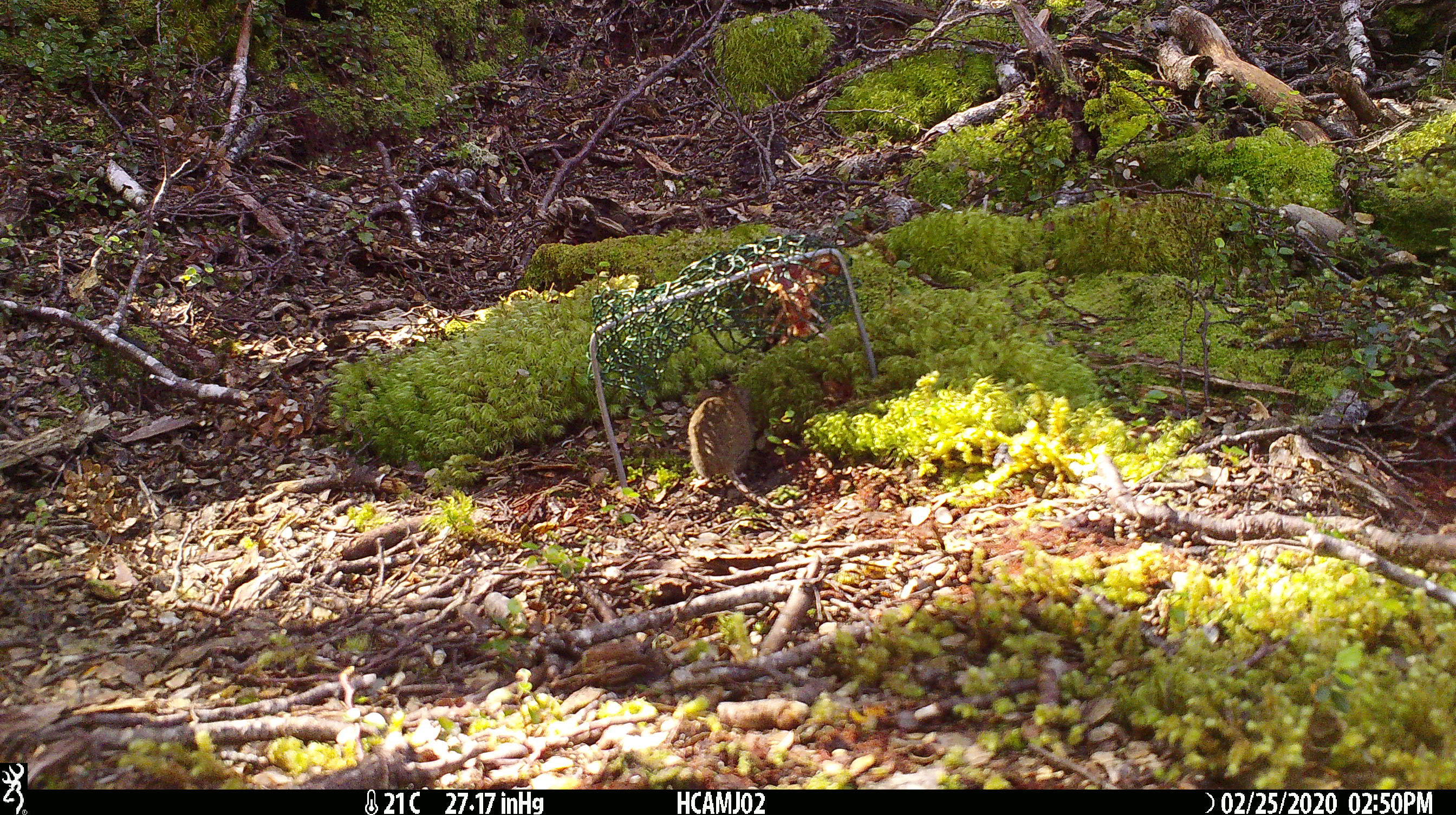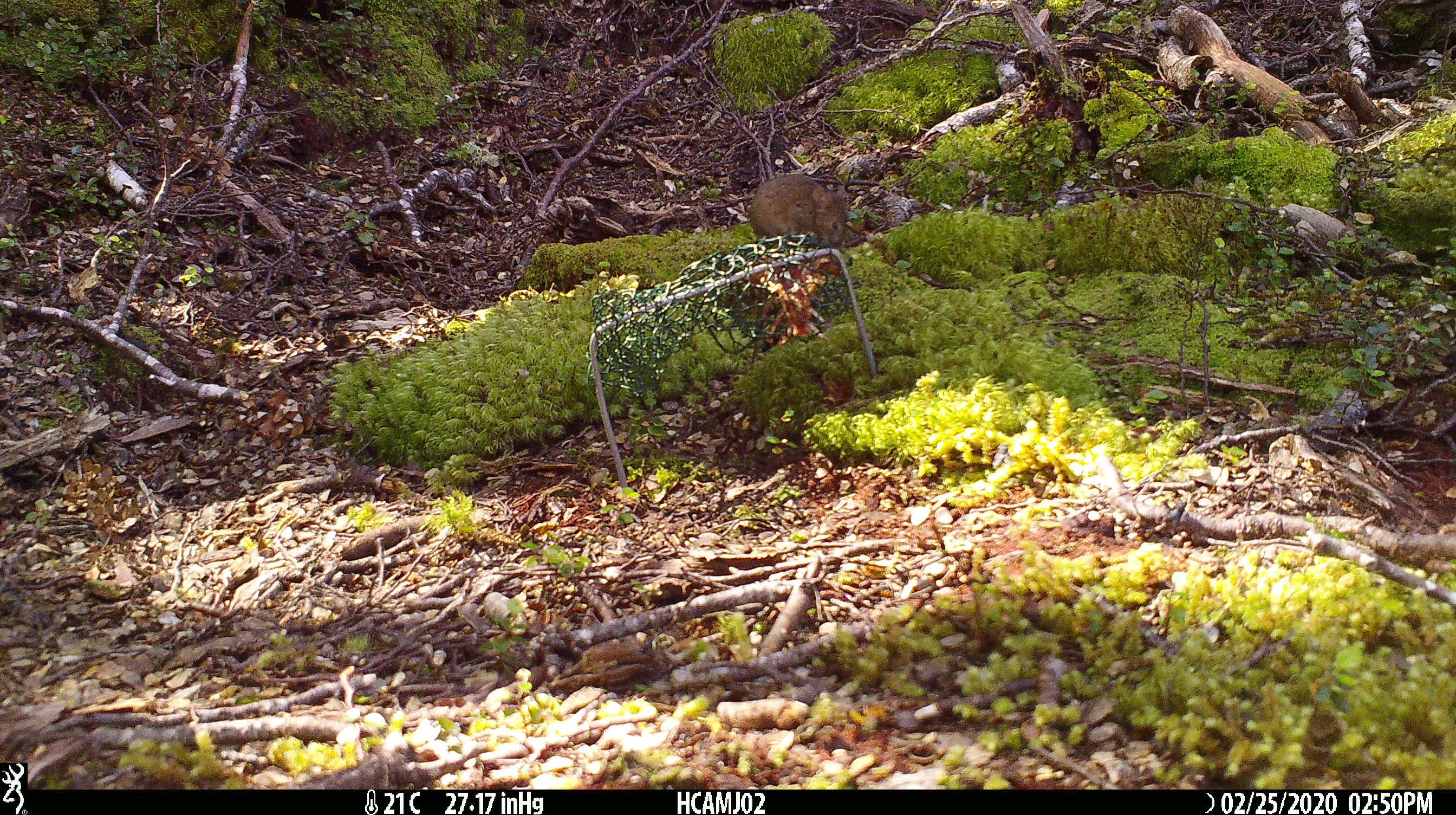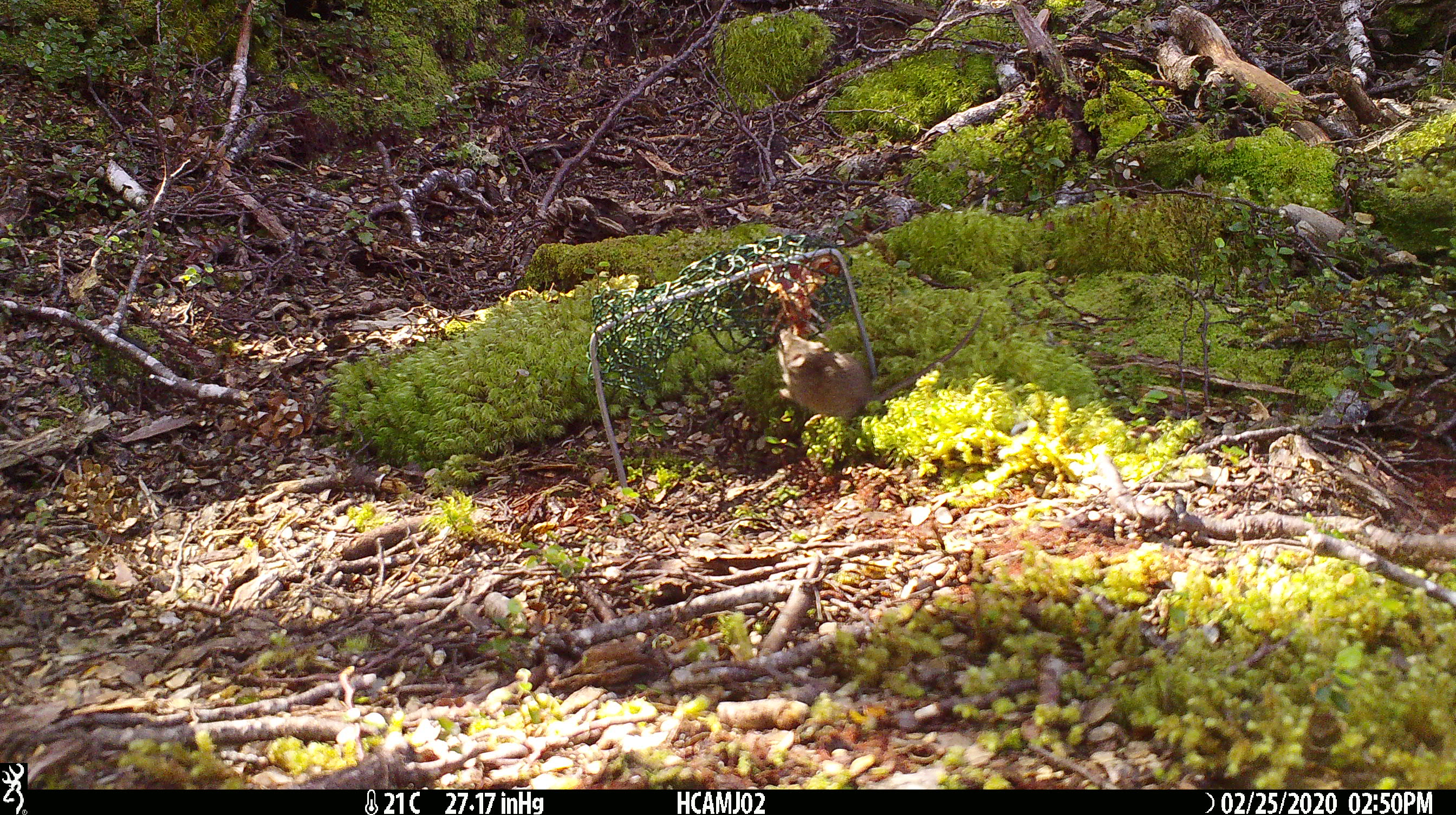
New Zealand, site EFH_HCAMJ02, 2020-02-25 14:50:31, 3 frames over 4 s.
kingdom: Animalia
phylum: Chordata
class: Mammalia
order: Rodentia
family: Muridae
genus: Mus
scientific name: Mus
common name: mouse